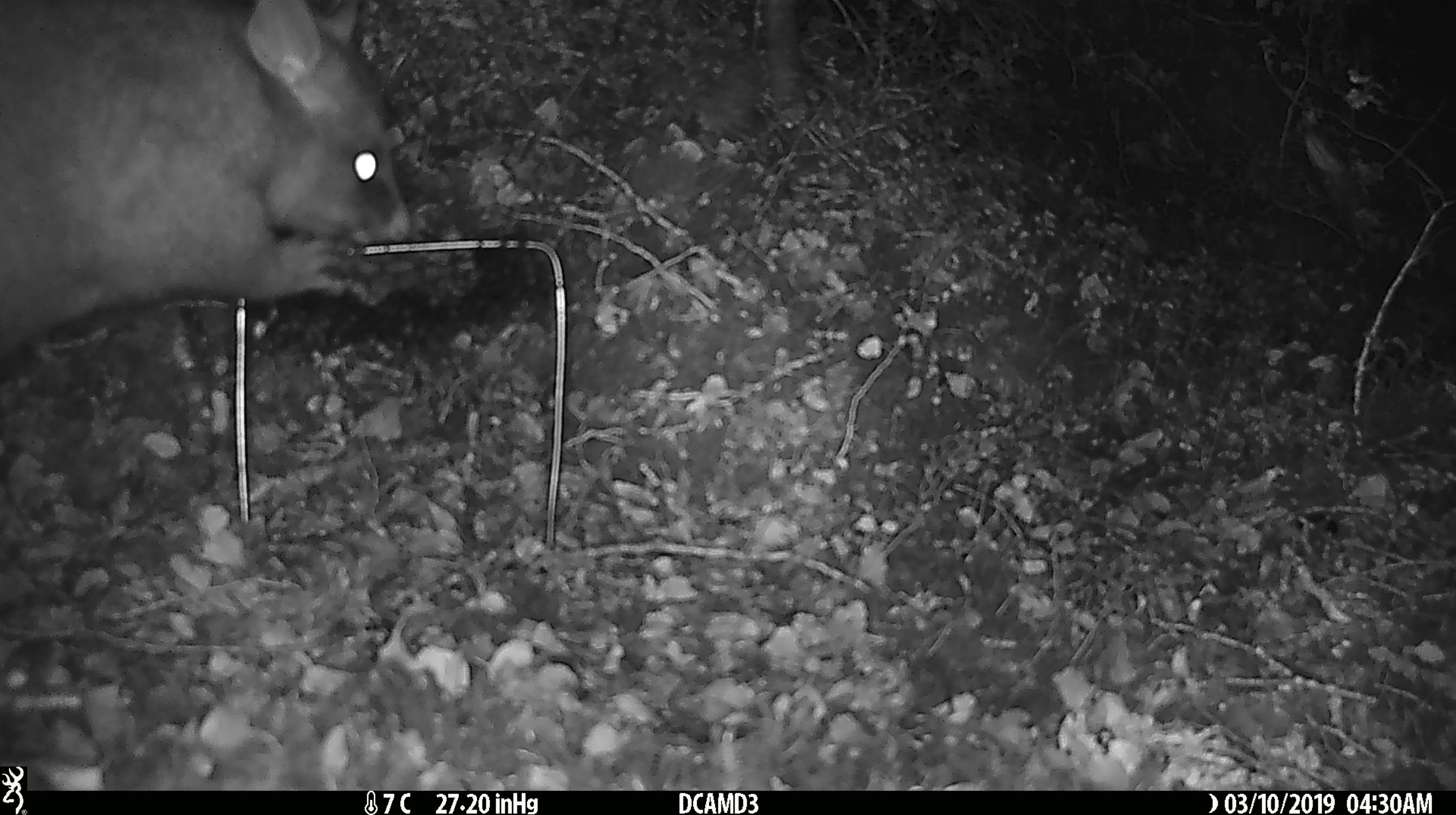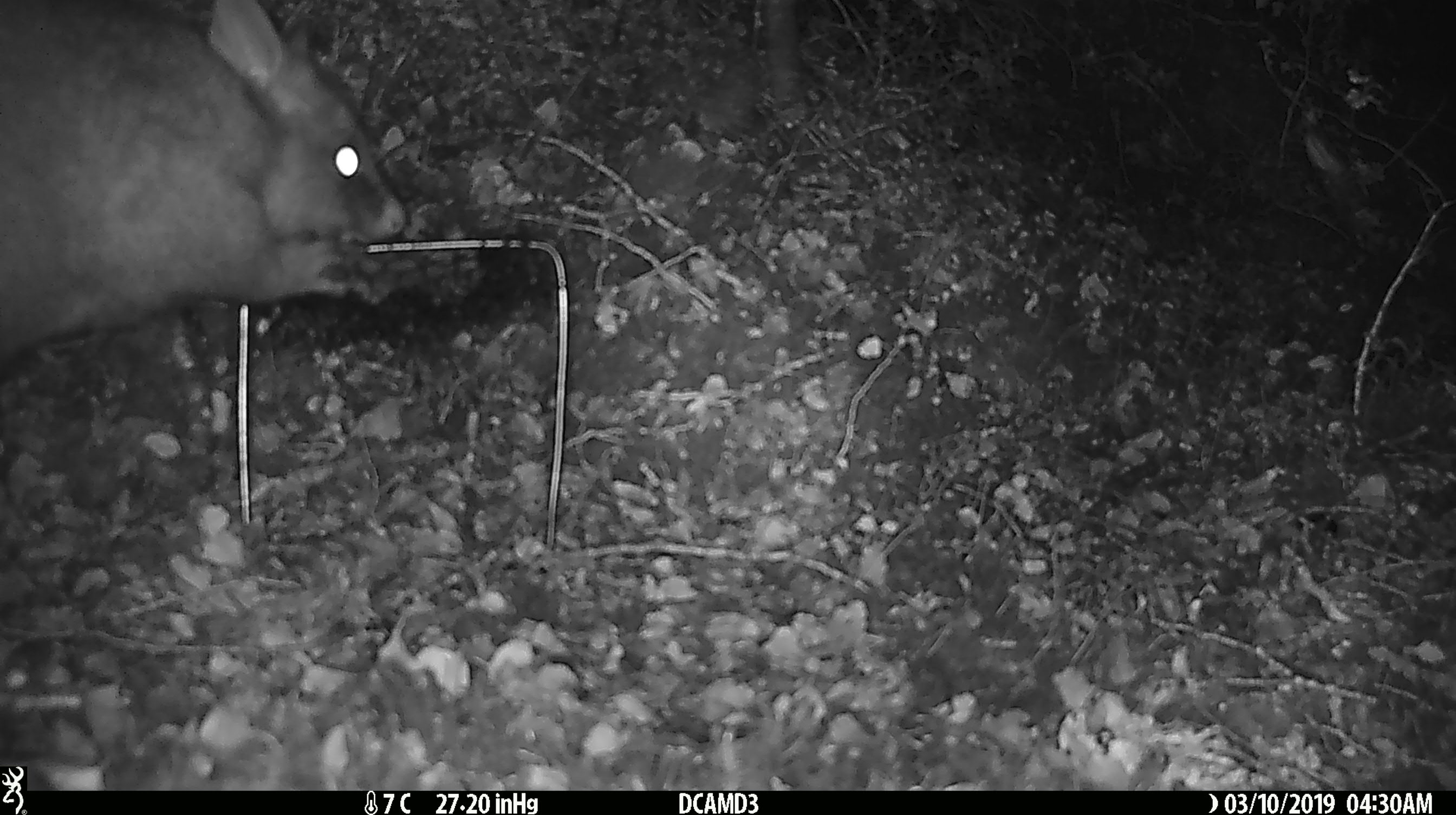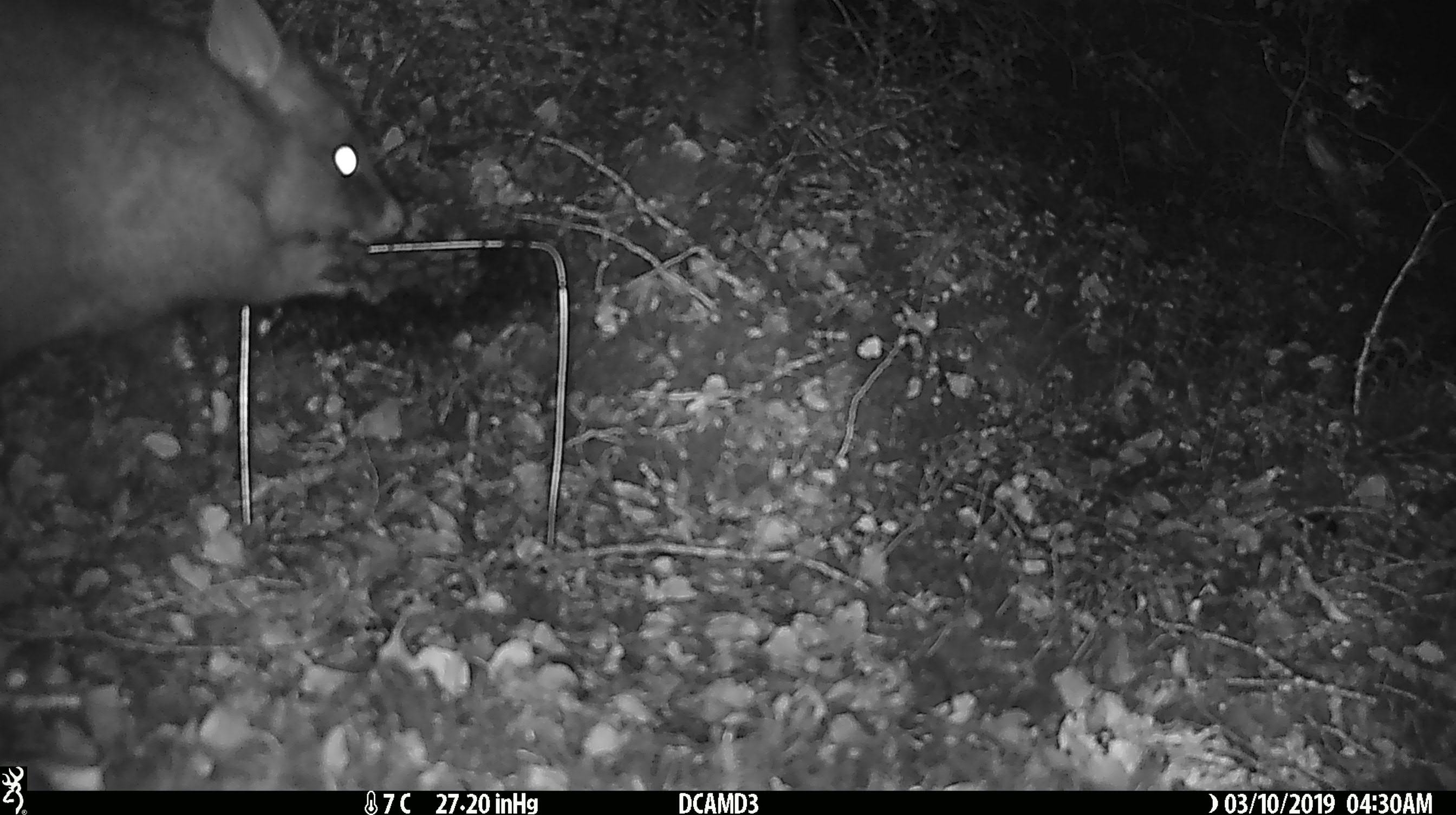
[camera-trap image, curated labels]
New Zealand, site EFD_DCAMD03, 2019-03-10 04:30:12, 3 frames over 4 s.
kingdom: Animalia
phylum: Chordata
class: Mammalia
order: Diprotodontia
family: Phalangeridae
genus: Trichosurus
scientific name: Trichosurus vulpecula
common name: common brushtail possum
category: possum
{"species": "possum (common brushtail possum) (Trichosurus vulpecula)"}